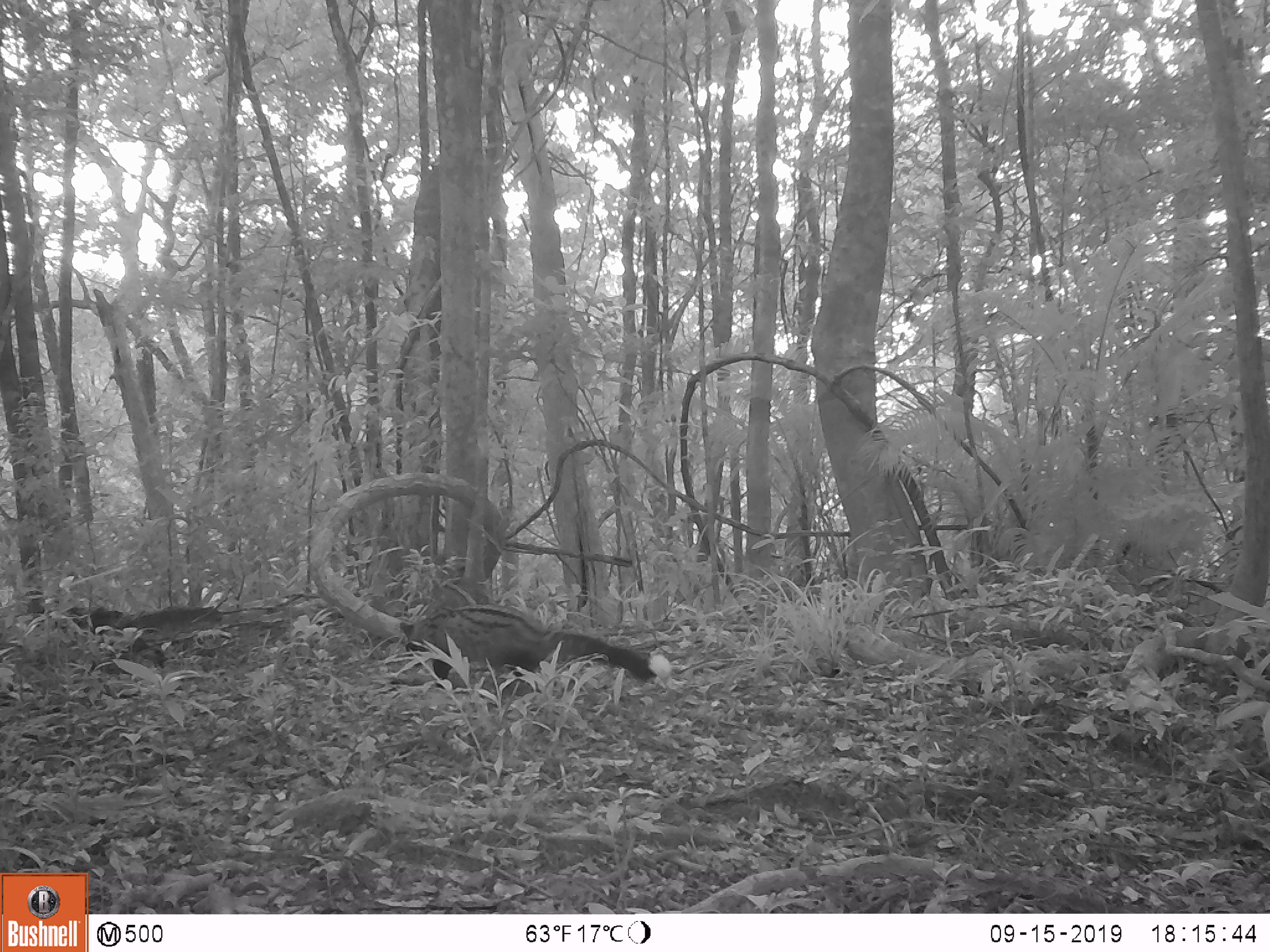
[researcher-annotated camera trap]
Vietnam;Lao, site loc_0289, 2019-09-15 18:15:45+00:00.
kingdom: Animalia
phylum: Chordata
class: Mammalia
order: Carnivora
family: Viverridae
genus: Paradoxurus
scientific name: Paradoxurus hermaphroditus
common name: common palm civet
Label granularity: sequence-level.